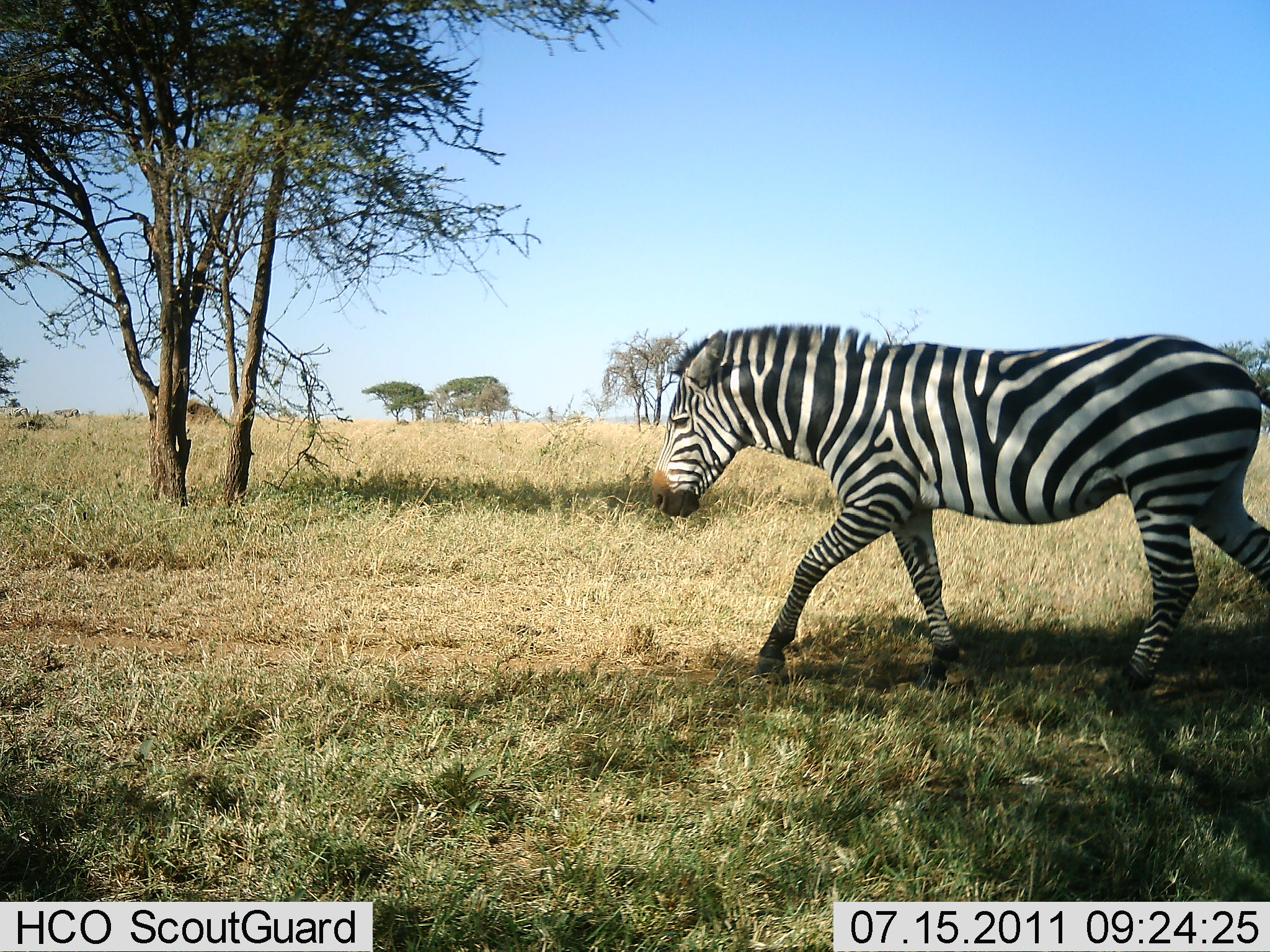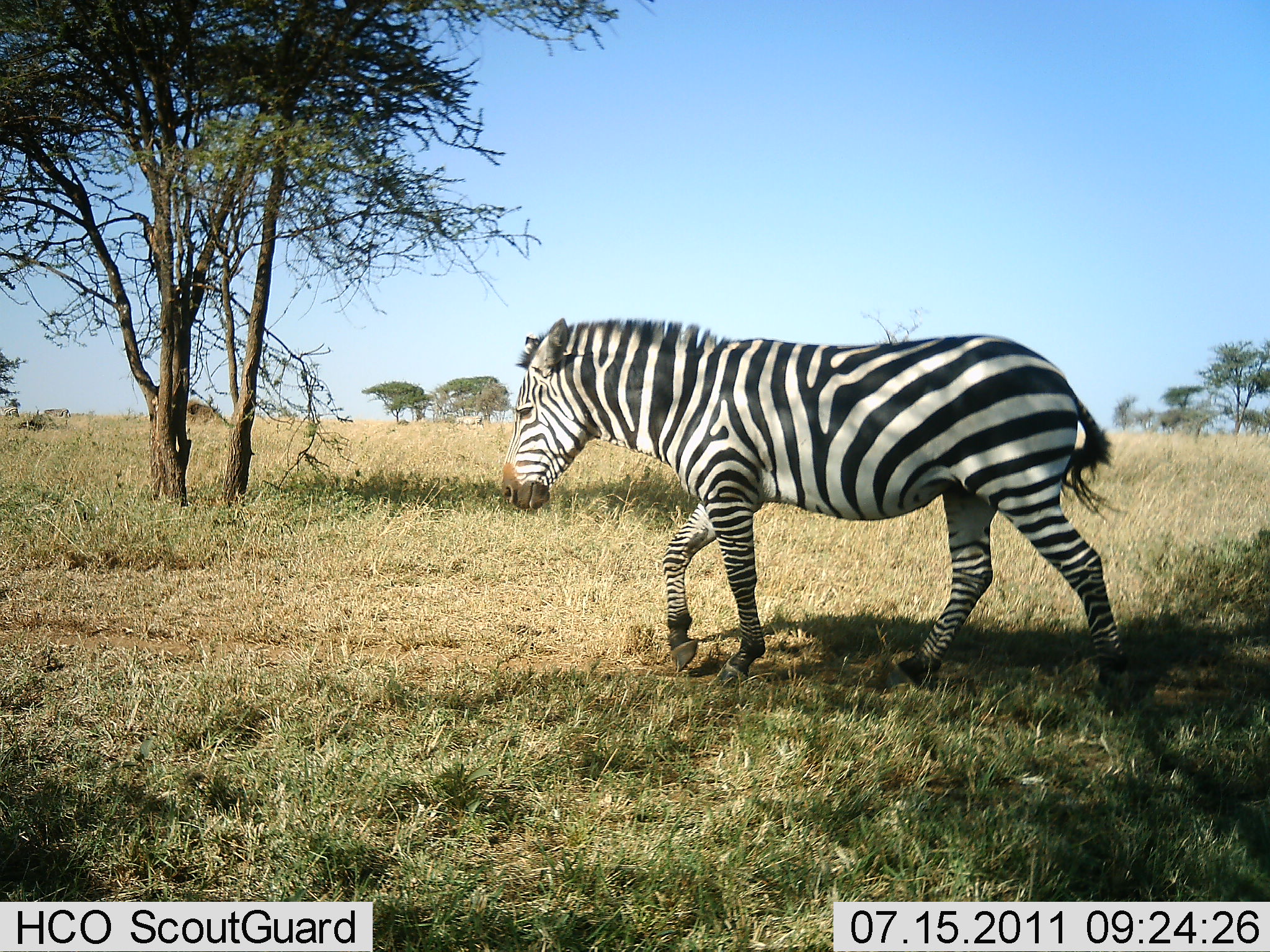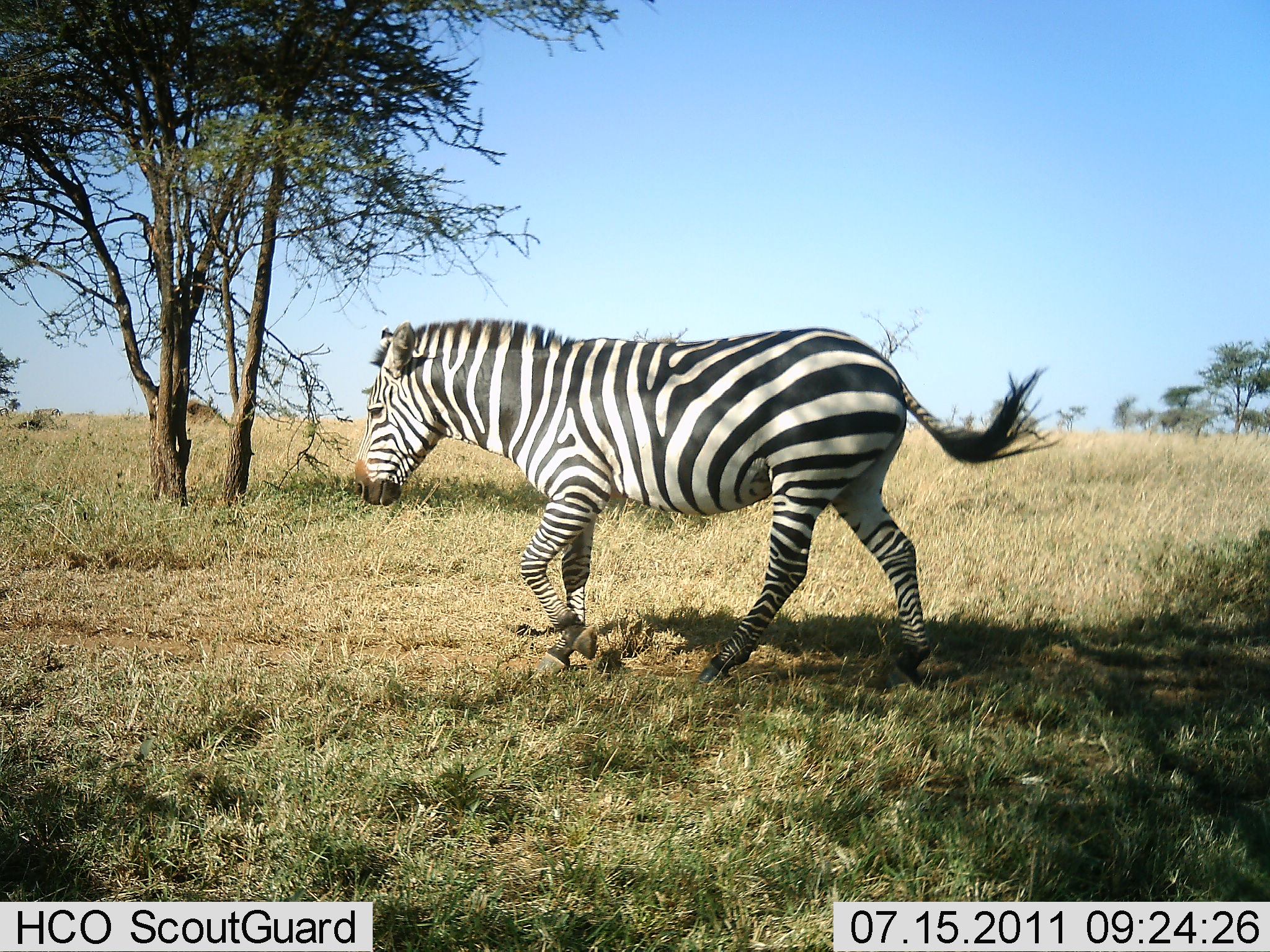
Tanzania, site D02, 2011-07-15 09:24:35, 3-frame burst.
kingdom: Animalia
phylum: Chordata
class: Mammalia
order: Perissodactyla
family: Equidae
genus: Equus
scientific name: Equus quagga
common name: plains zebra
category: zebra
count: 1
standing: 0%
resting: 0%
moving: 100%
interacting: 0%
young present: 0%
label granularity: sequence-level